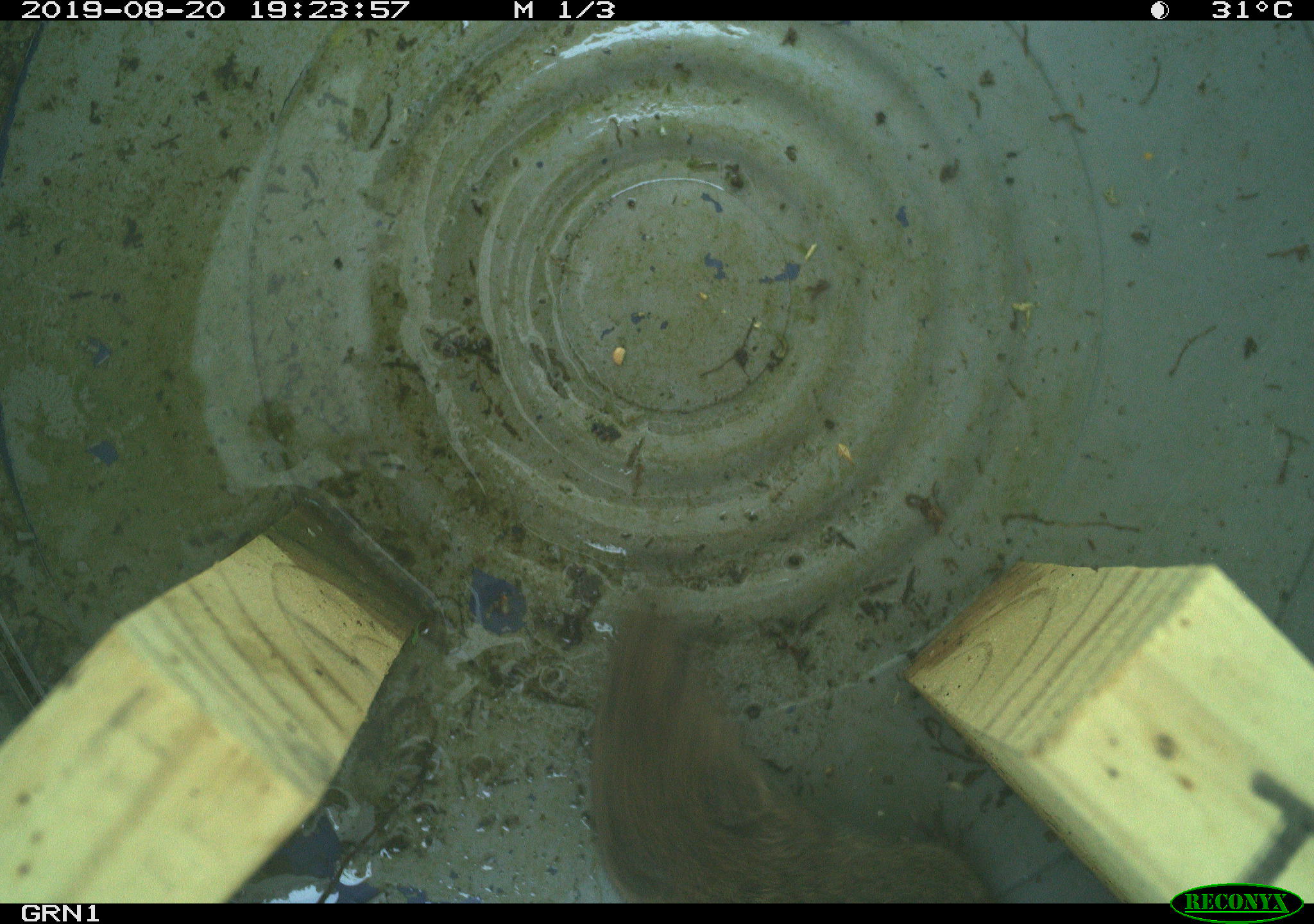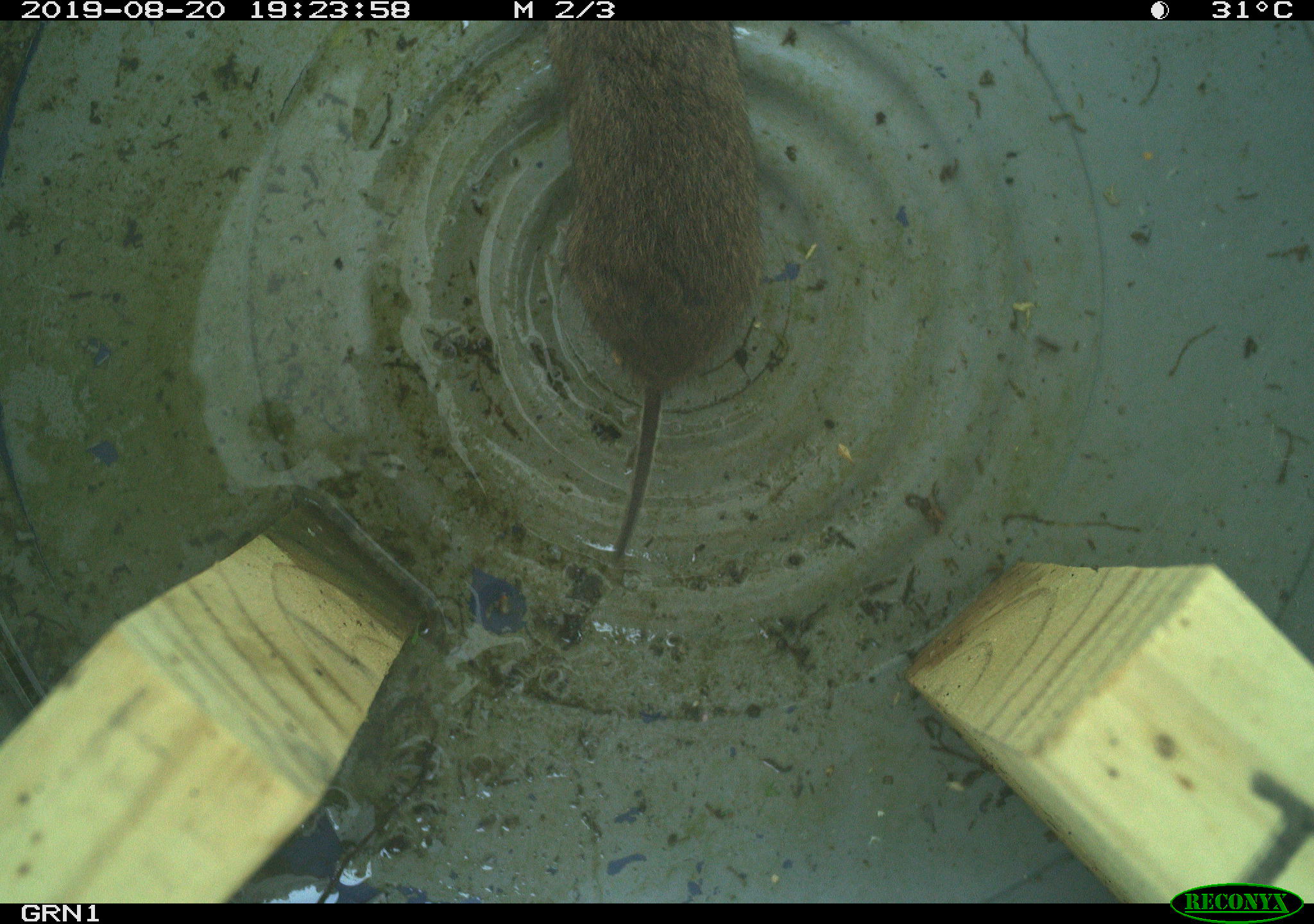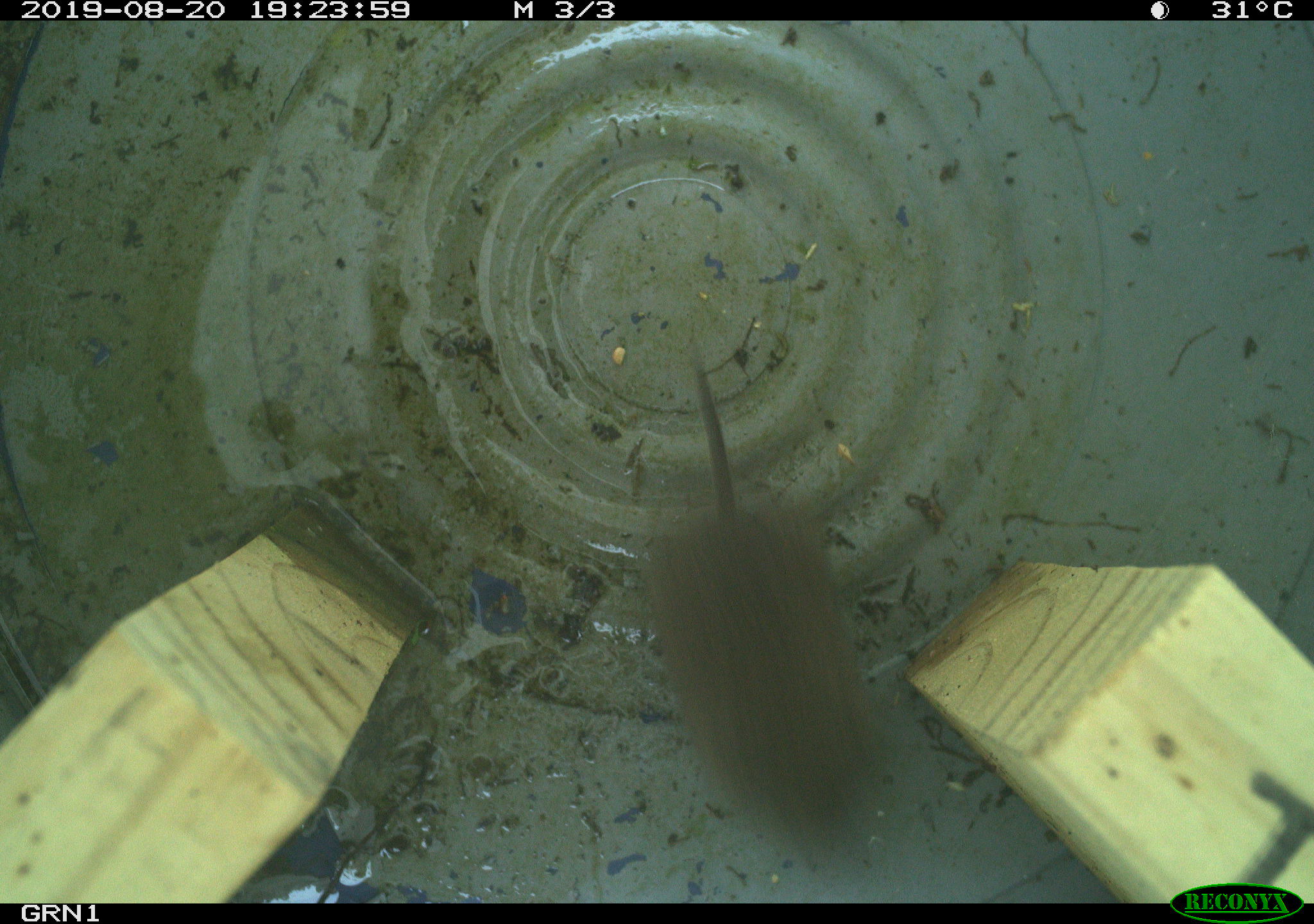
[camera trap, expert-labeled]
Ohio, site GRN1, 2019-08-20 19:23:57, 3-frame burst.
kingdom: Animalia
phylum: Chordata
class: Mammalia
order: Rodentia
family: Cricetidae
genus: Microtus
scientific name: Microtus pennsylvanicus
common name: meadow vole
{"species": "meadow vole (Microtus pennsylvanicus)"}